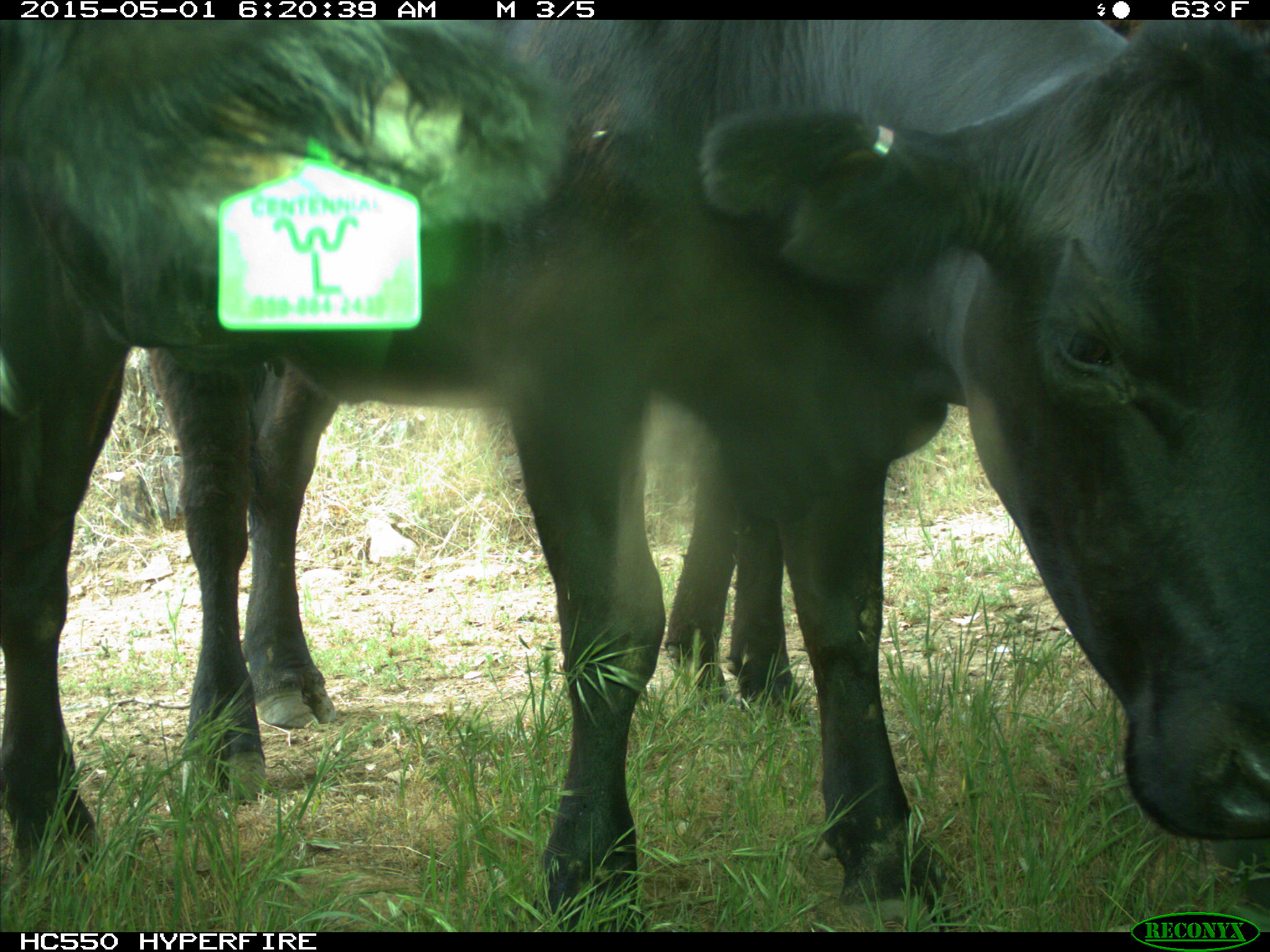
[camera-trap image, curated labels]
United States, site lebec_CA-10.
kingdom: Animalia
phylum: Chordata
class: Mammalia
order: Artiodactyla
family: Bovidae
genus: Bos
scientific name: Bos taurus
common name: domestic cow